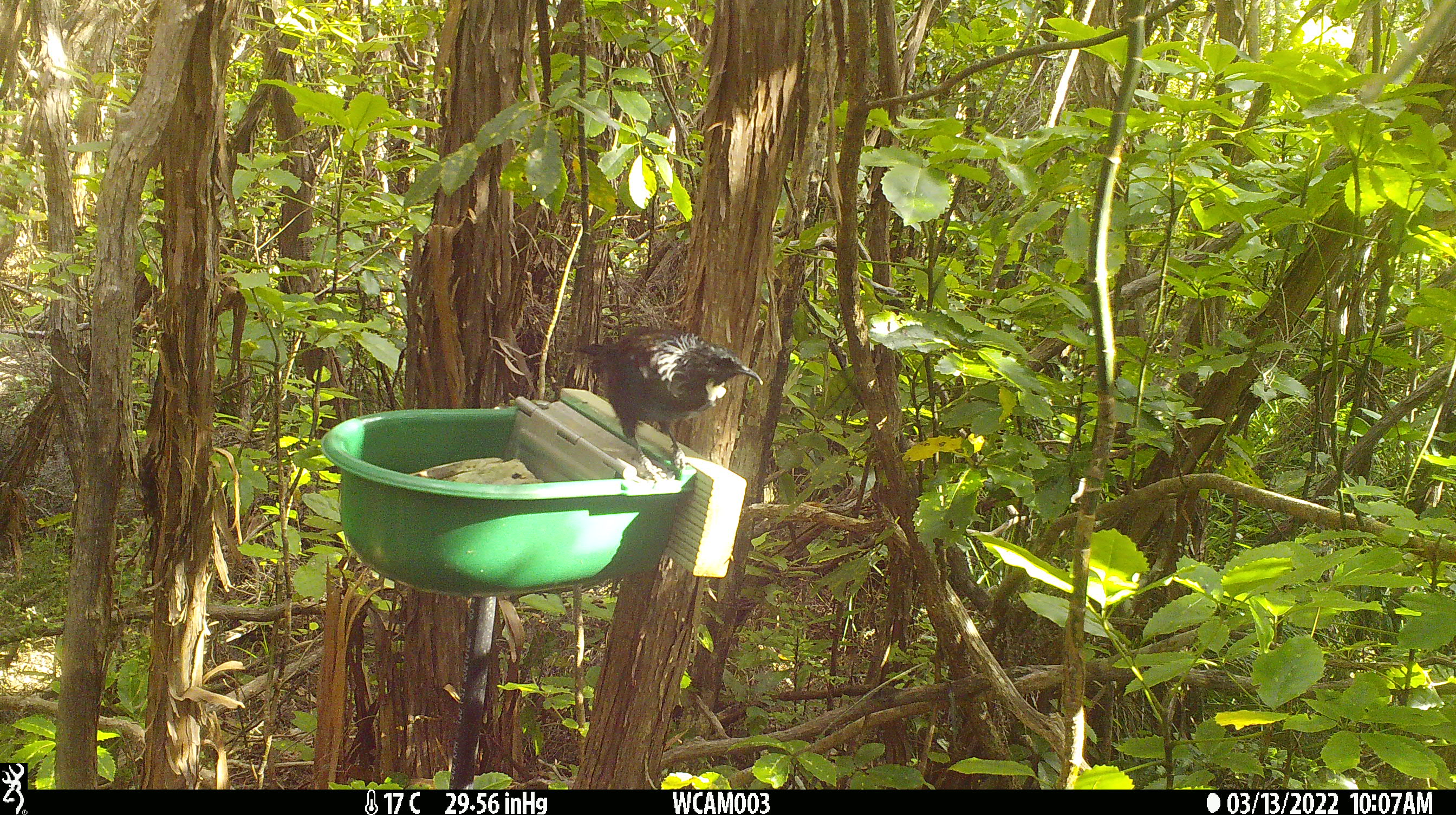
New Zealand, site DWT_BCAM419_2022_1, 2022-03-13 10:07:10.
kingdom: Animalia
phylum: Chordata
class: Aves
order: Passeriformes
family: Meliphagidae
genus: Prosthemadera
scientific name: Prosthemadera novaeseelandiae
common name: tui